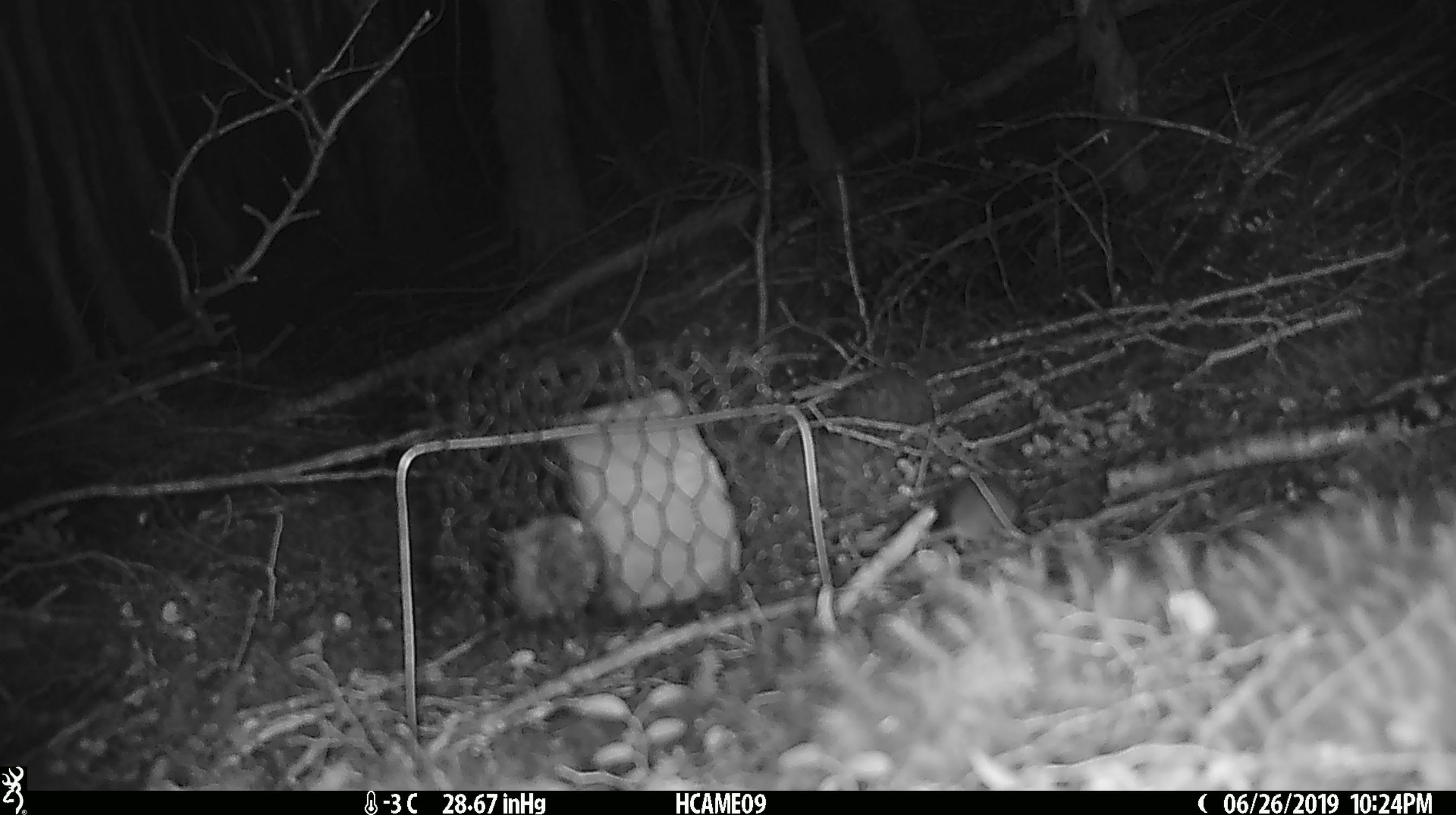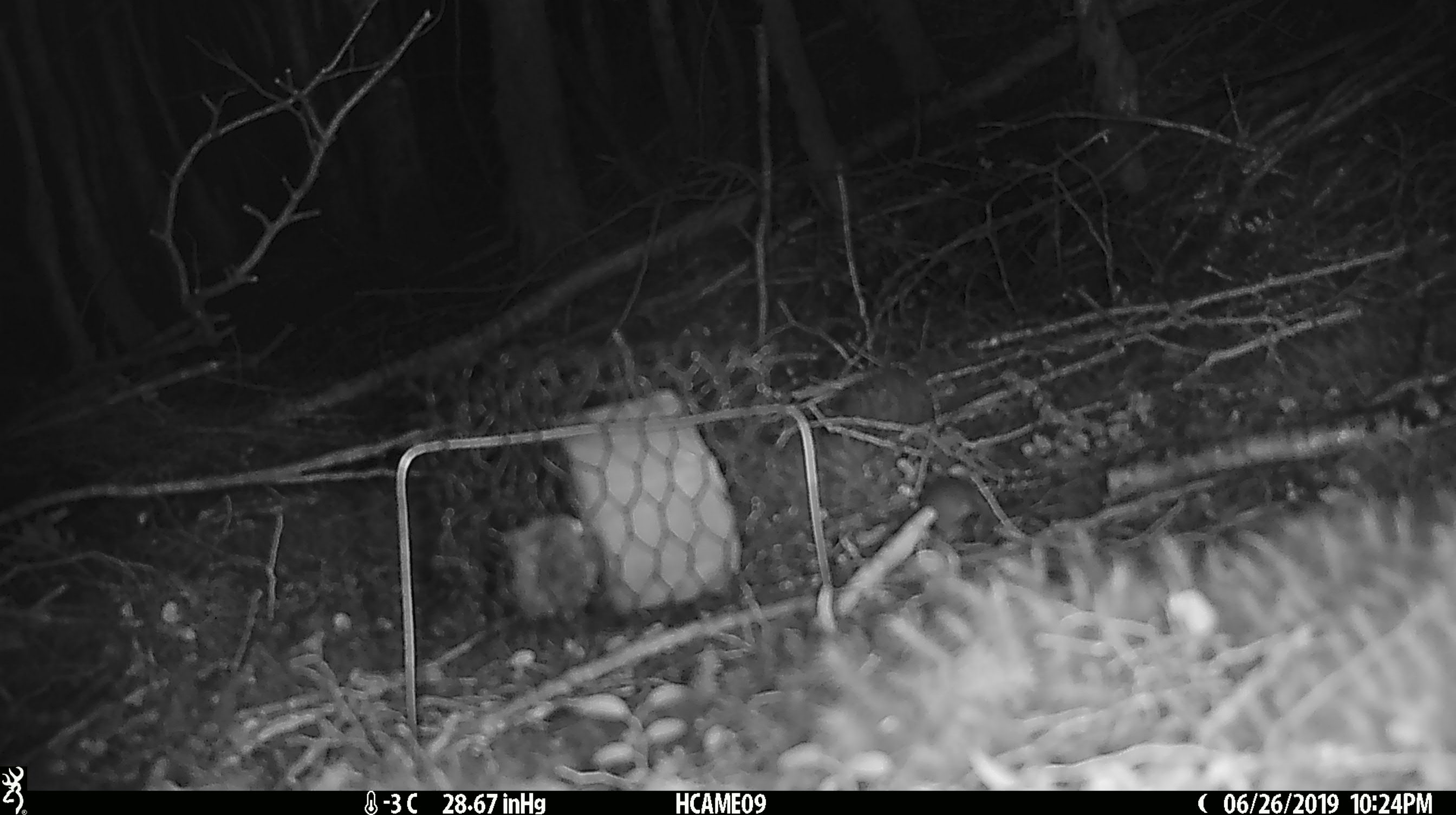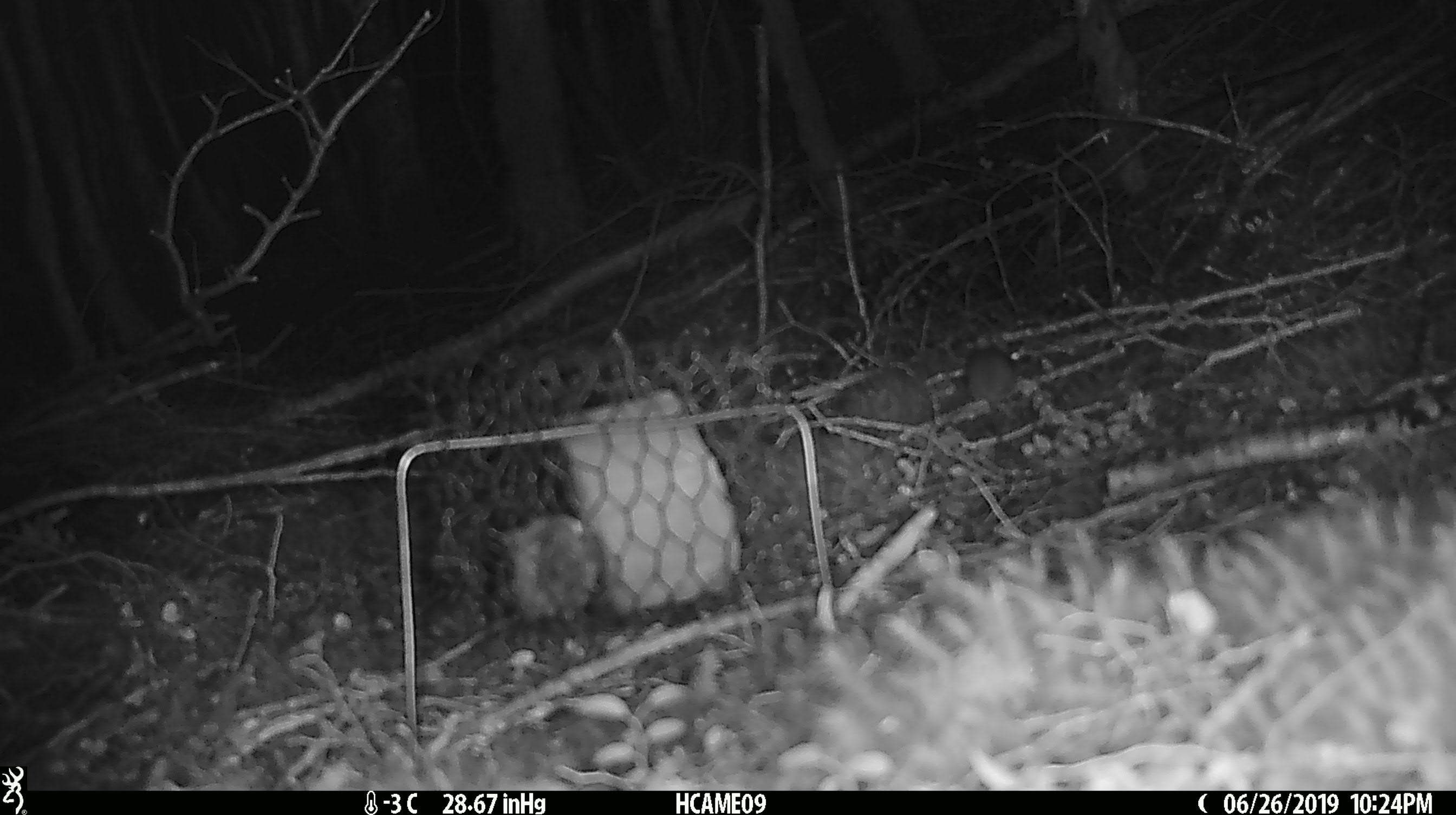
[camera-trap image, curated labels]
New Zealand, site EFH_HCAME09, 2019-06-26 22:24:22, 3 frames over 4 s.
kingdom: Animalia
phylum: Chordata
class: Mammalia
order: Rodentia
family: Muridae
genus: Mus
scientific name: Mus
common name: mouse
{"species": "mouse (Mus)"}